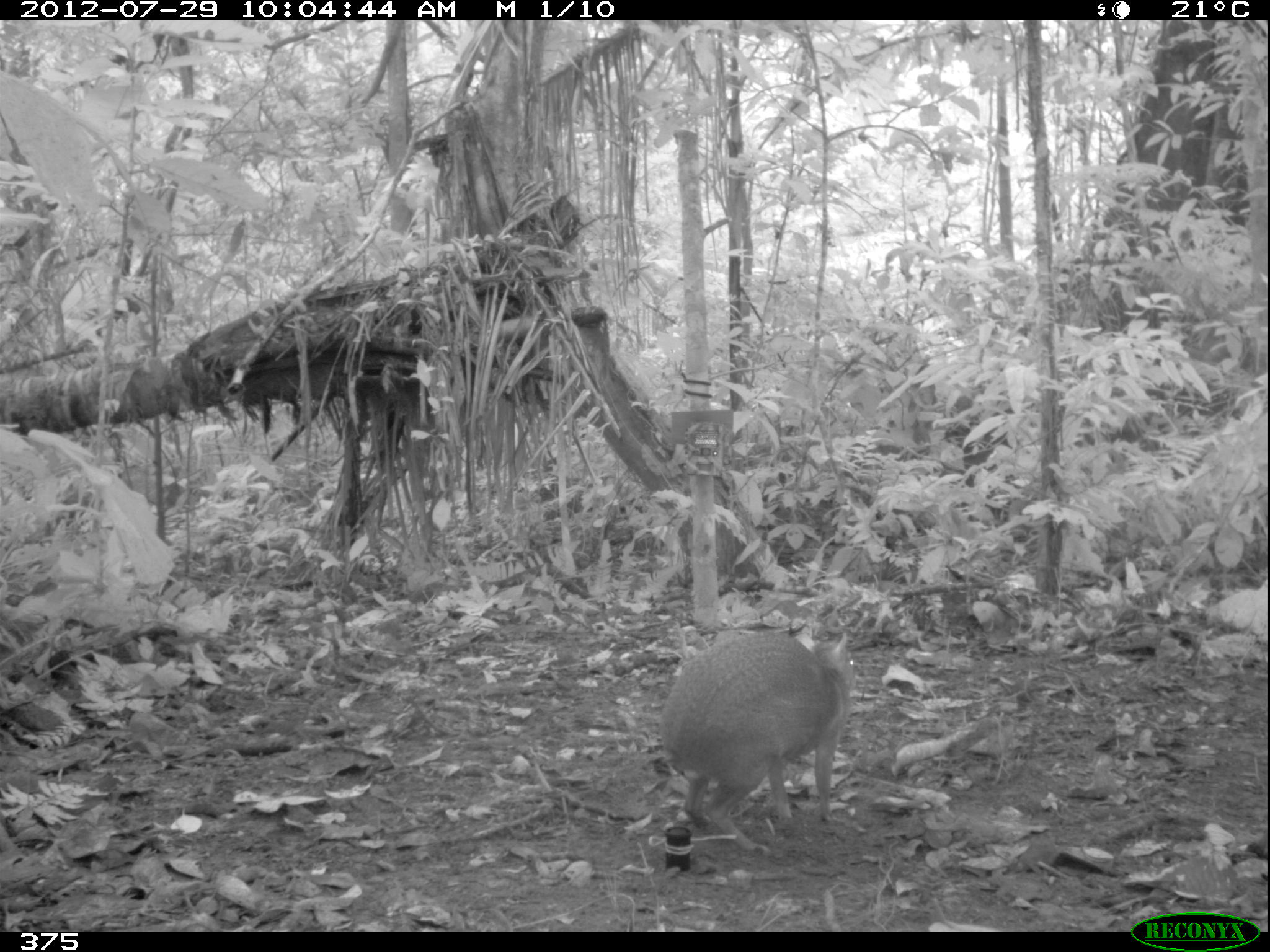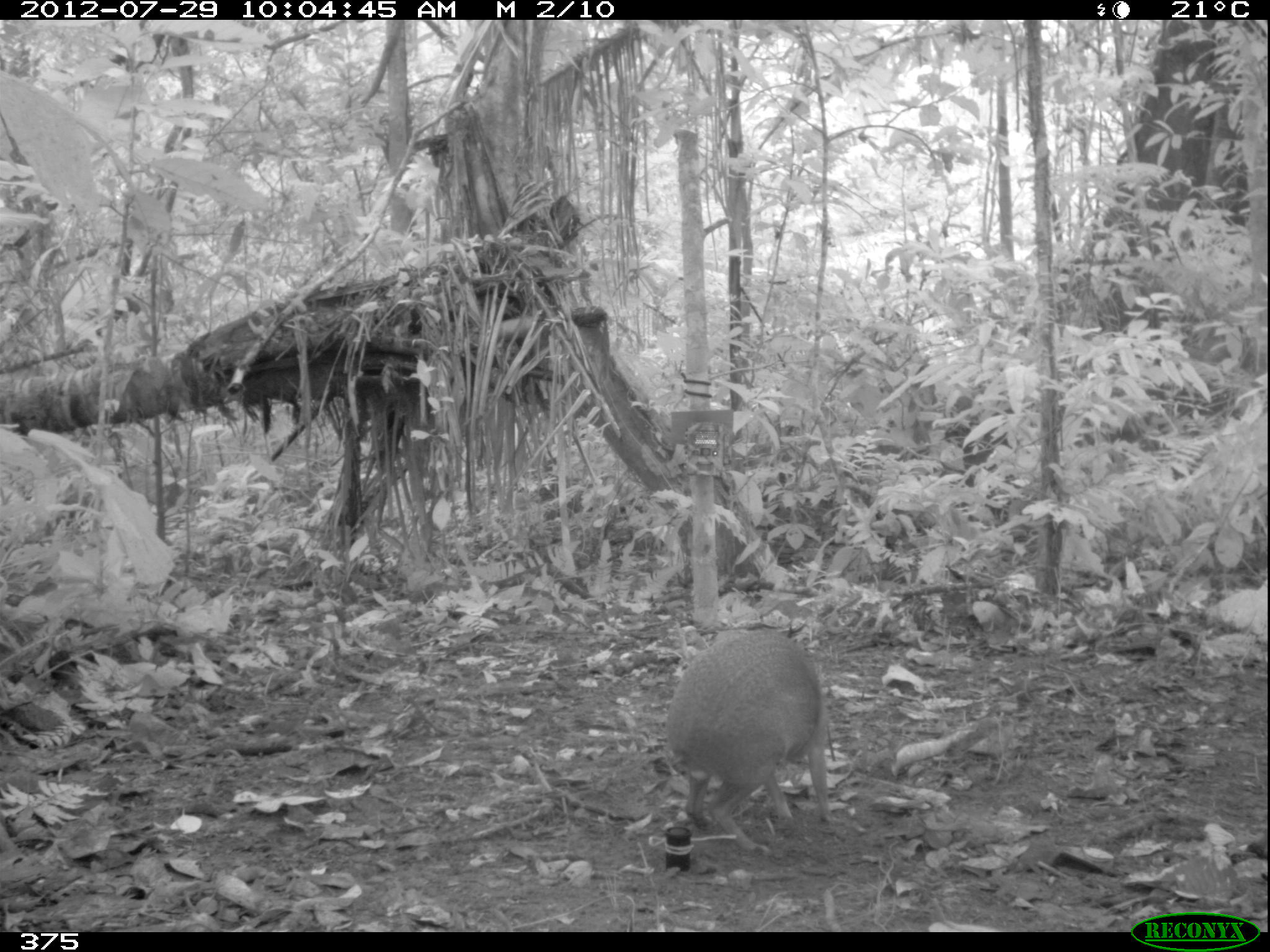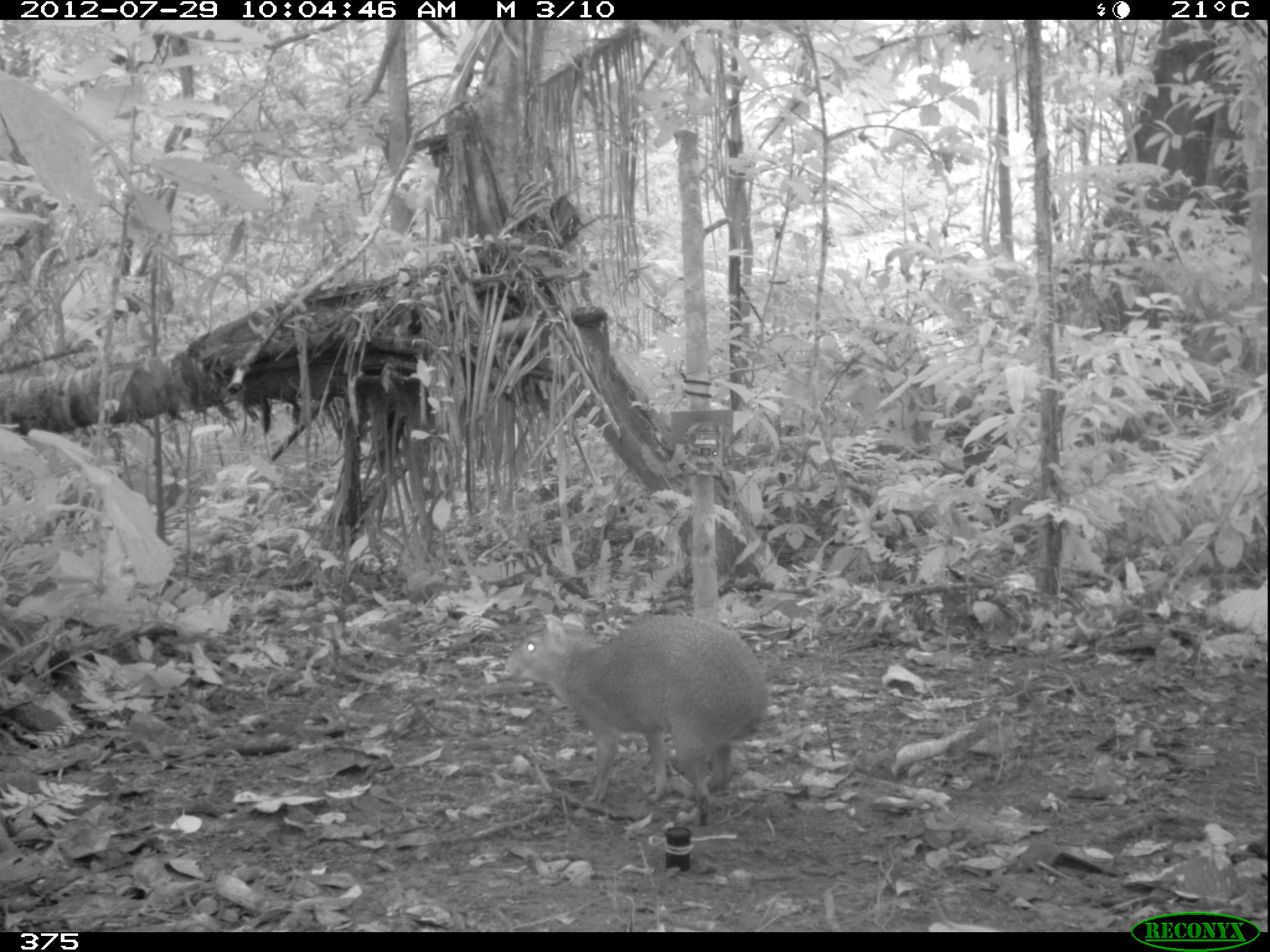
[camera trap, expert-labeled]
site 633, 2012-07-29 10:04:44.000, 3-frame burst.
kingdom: Animalia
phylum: Chordata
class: Mammalia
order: Rodentia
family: Dasyproctidae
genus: Dasyprocta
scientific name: Dasyprocta punctata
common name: central american agouti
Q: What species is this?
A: Dasyprocta punctata (central american agouti).